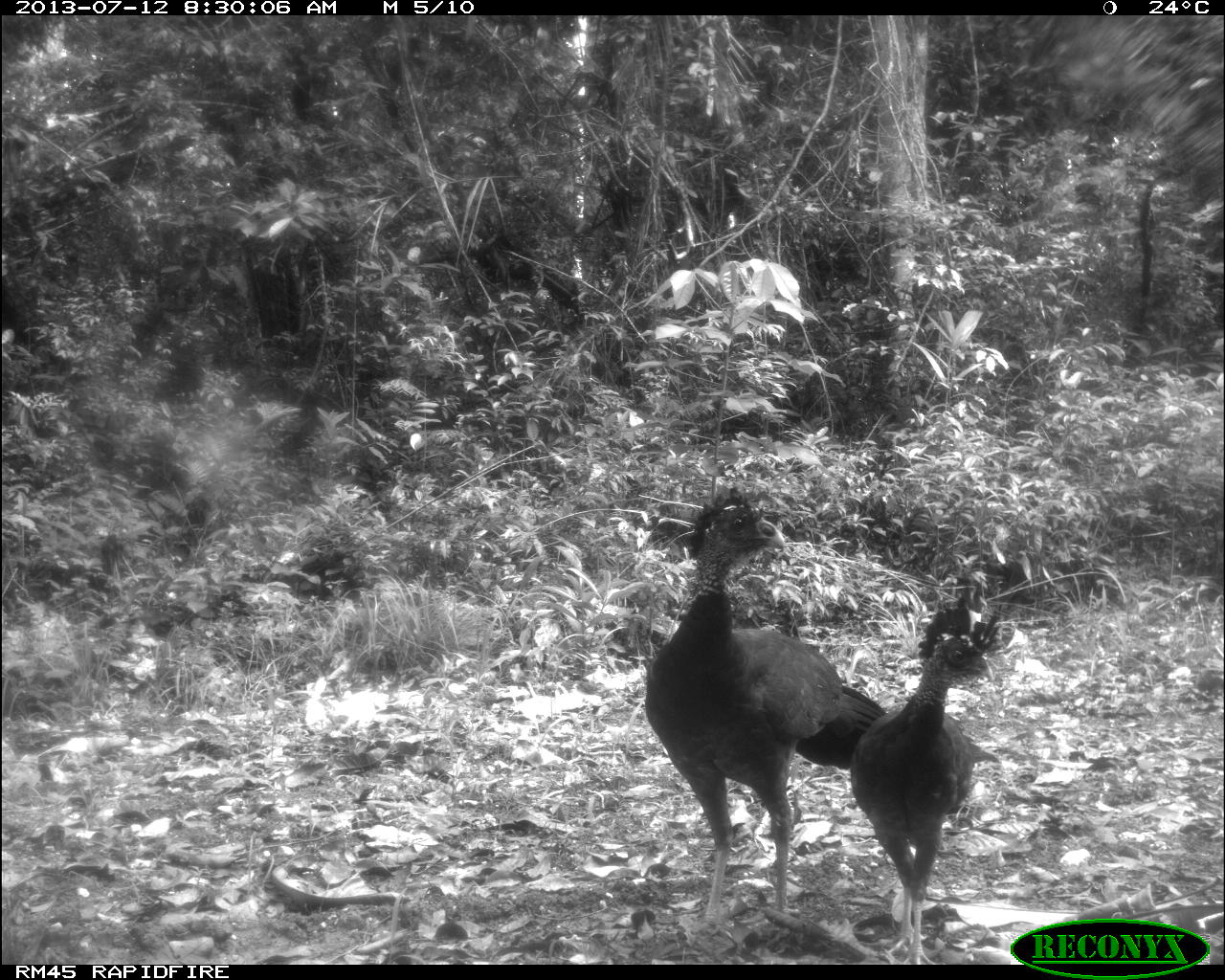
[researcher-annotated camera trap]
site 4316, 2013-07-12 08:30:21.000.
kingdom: Animalia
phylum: Chordata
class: Aves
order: Galliformes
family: Cracidae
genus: Crax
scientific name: Crax rubra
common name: great curassow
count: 2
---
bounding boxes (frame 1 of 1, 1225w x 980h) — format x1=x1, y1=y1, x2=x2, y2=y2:
crax rubra: x1=643, y1=486, x2=885, y2=948; x1=847, y1=598, x2=998, y2=962